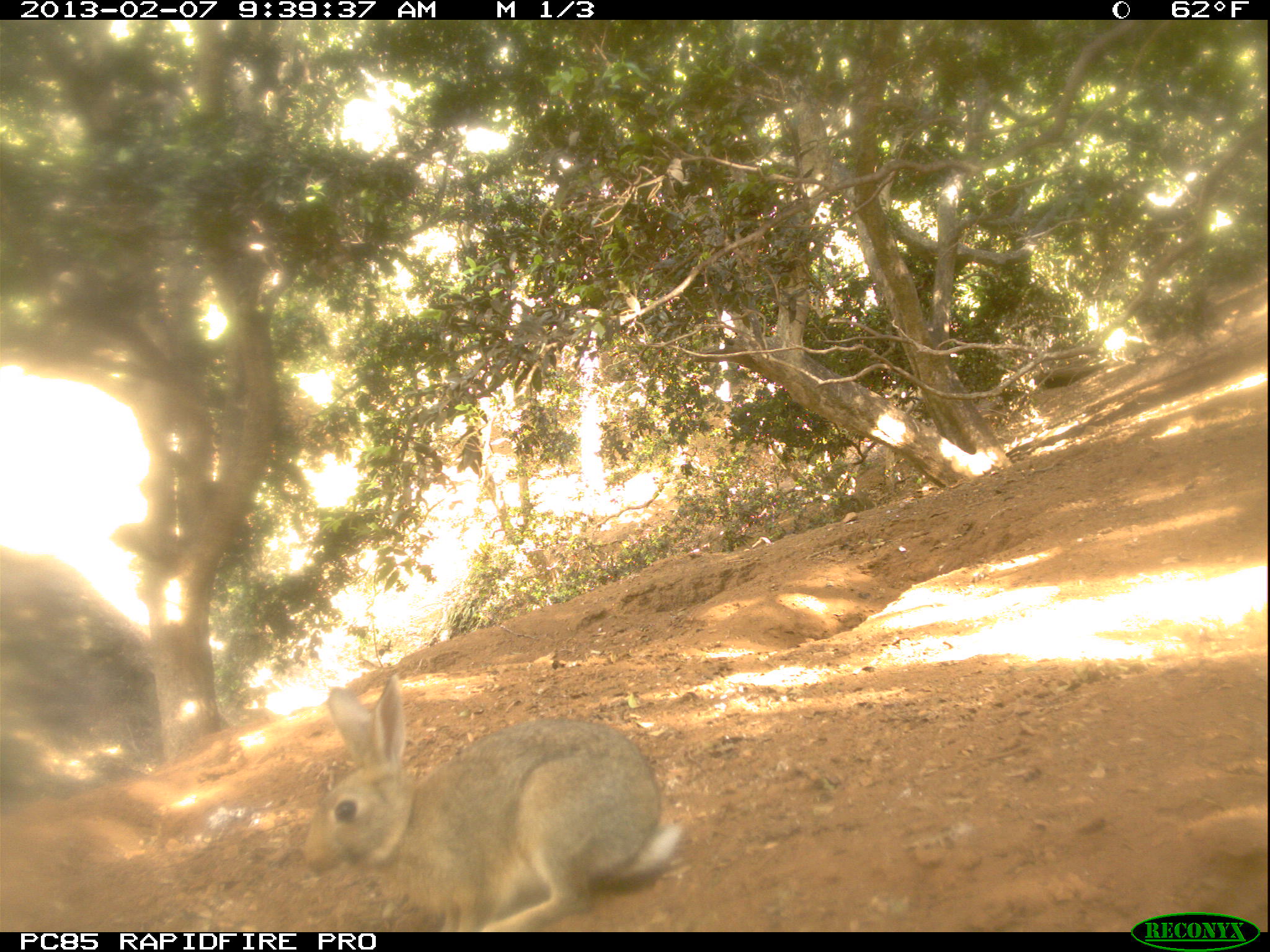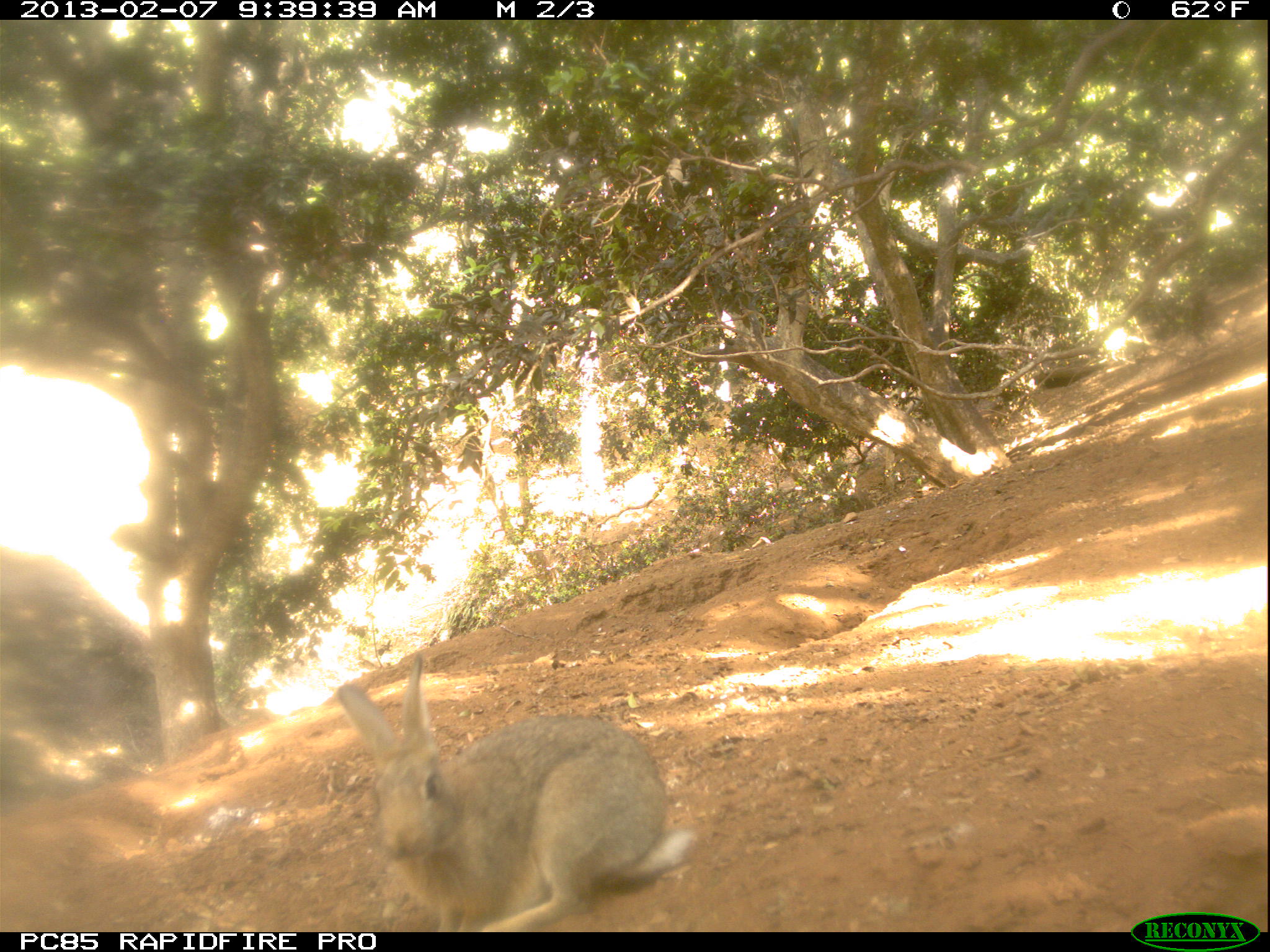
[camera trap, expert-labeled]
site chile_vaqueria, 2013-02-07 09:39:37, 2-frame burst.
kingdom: Animalia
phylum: Chordata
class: Mammalia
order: Lagomorpha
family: Leporidae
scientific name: Leporidae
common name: rabbits and hares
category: rabbit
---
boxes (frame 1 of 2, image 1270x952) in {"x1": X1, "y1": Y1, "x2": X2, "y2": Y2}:
rabbit: {"x1": 286, "y1": 672, "x2": 676, "y2": 930}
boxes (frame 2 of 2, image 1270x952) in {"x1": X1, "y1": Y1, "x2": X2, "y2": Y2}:
rabbit: {"x1": 327, "y1": 646, "x2": 698, "y2": 928}